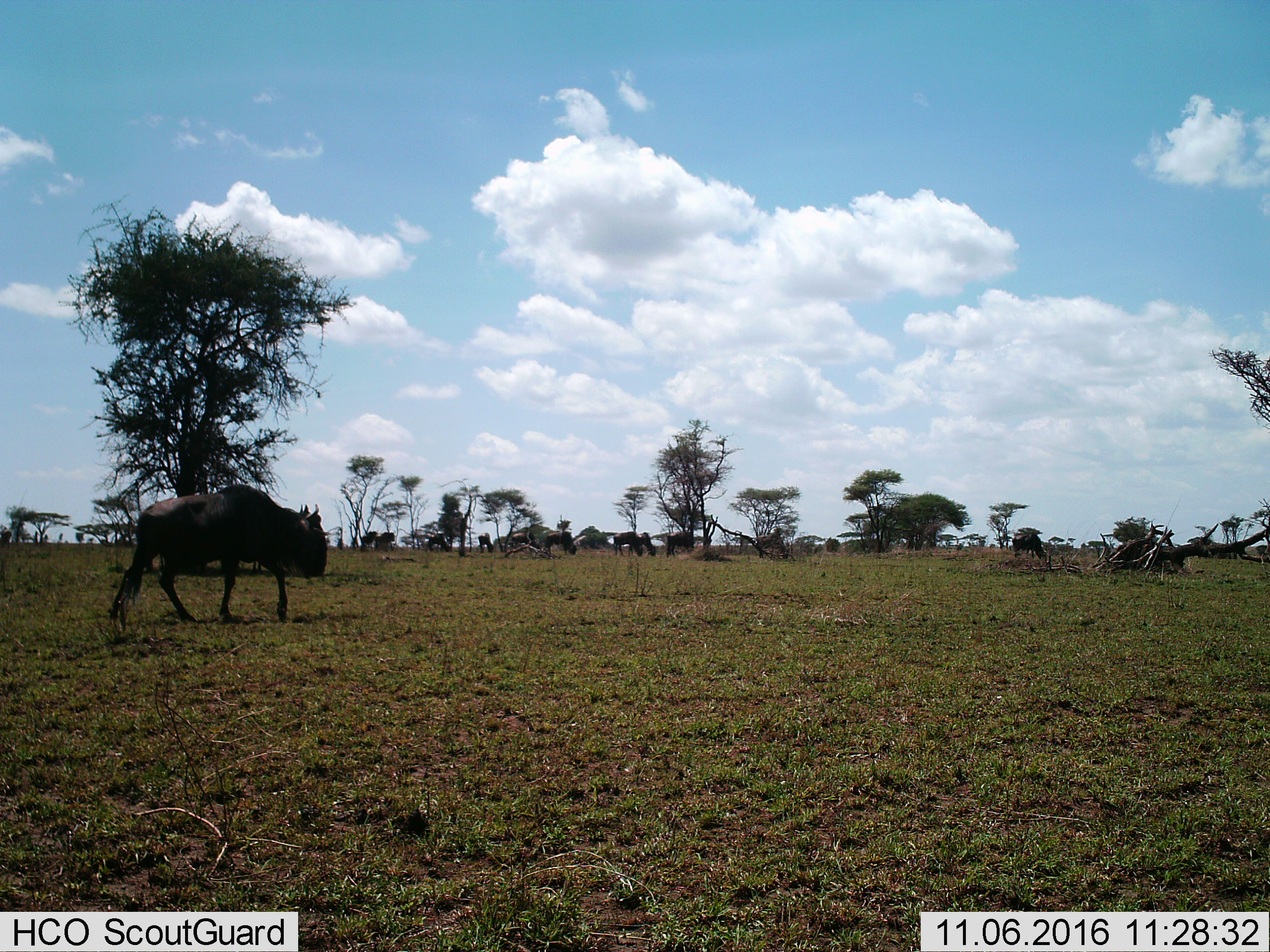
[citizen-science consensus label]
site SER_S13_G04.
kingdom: Animalia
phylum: Chordata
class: Mammalia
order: Artiodactyla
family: Bovidae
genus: Connochaetes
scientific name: Connochaetes taurinus taurinus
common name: blue wildebeest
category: wildebeestblue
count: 9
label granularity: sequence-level